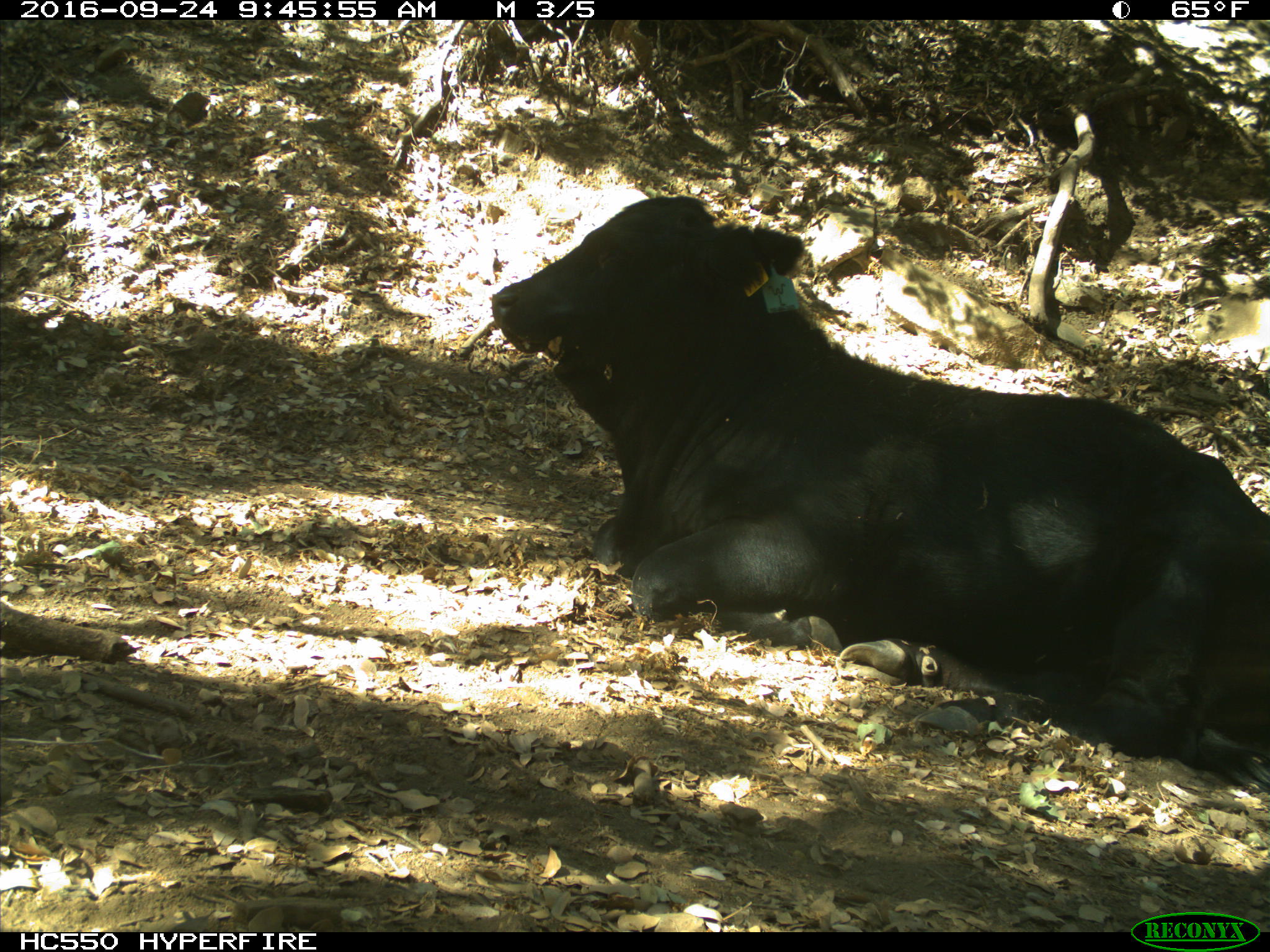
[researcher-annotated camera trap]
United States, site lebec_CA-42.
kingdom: Animalia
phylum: Chordata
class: Mammalia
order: Artiodactyla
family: Bovidae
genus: Bos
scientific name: Bos taurus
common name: domestic cow